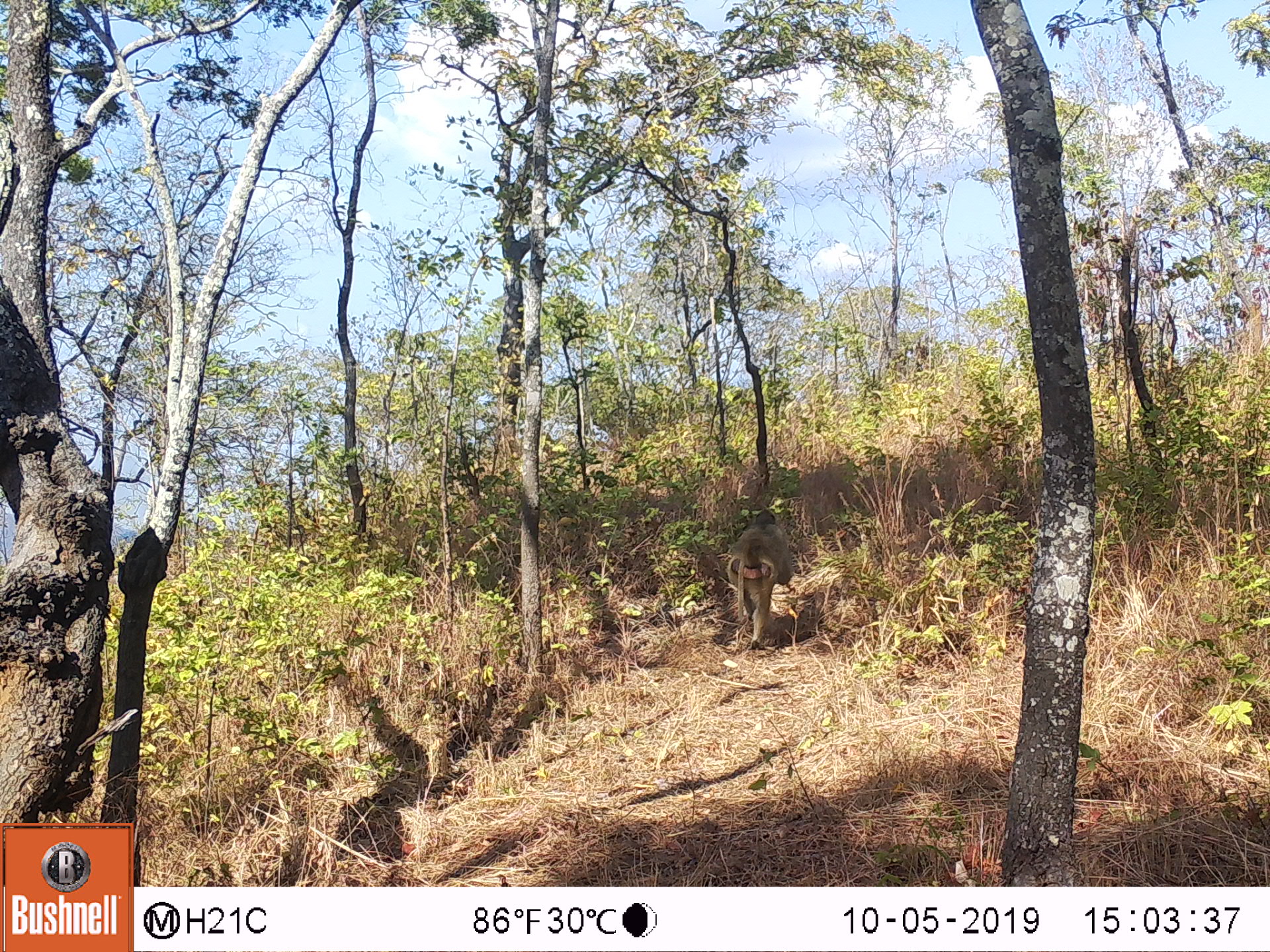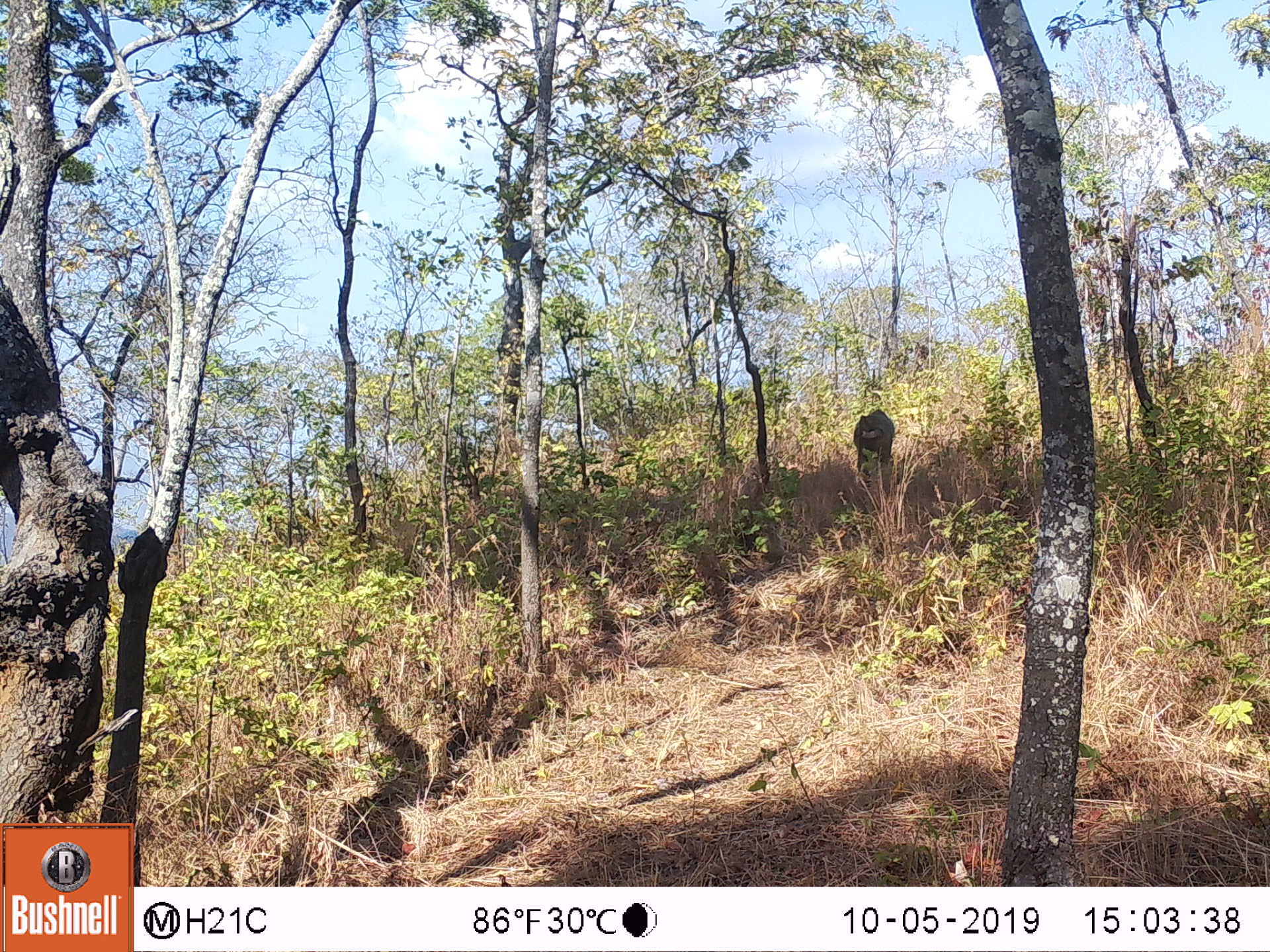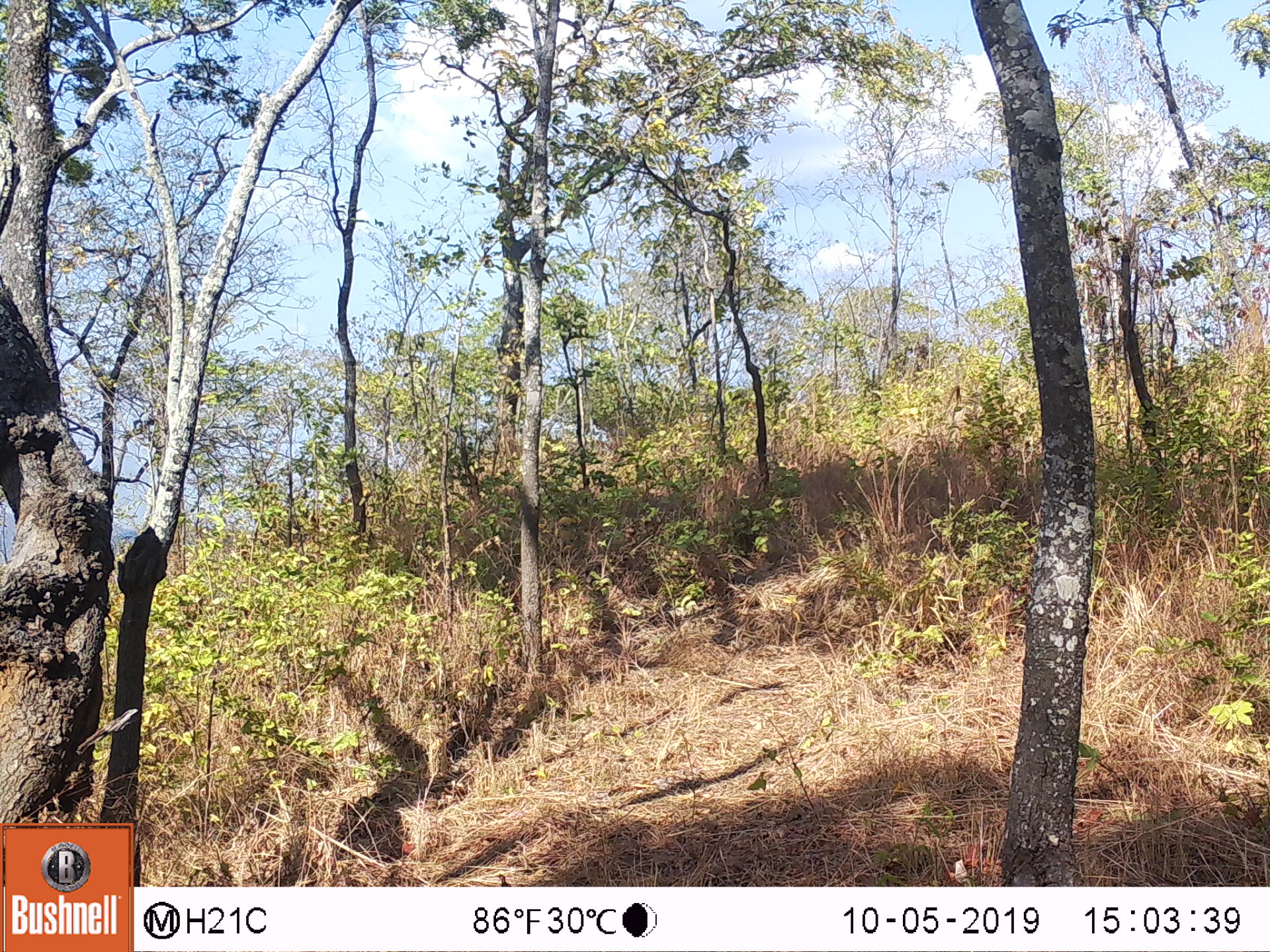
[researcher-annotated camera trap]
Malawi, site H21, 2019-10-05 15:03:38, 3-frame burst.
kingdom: Animalia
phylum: Chordata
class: Mammalia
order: Primates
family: Cercopithecidae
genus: Papio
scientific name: Papio cynocephalus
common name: yellow baboon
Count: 1.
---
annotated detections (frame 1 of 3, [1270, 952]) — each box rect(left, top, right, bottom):
yellow baboon: rect(727, 510, 796, 644)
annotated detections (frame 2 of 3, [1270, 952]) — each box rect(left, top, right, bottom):
yellow baboon: rect(848, 402, 895, 483)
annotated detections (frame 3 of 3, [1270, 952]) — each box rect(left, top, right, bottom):
yellow baboon: rect(931, 380, 986, 431)